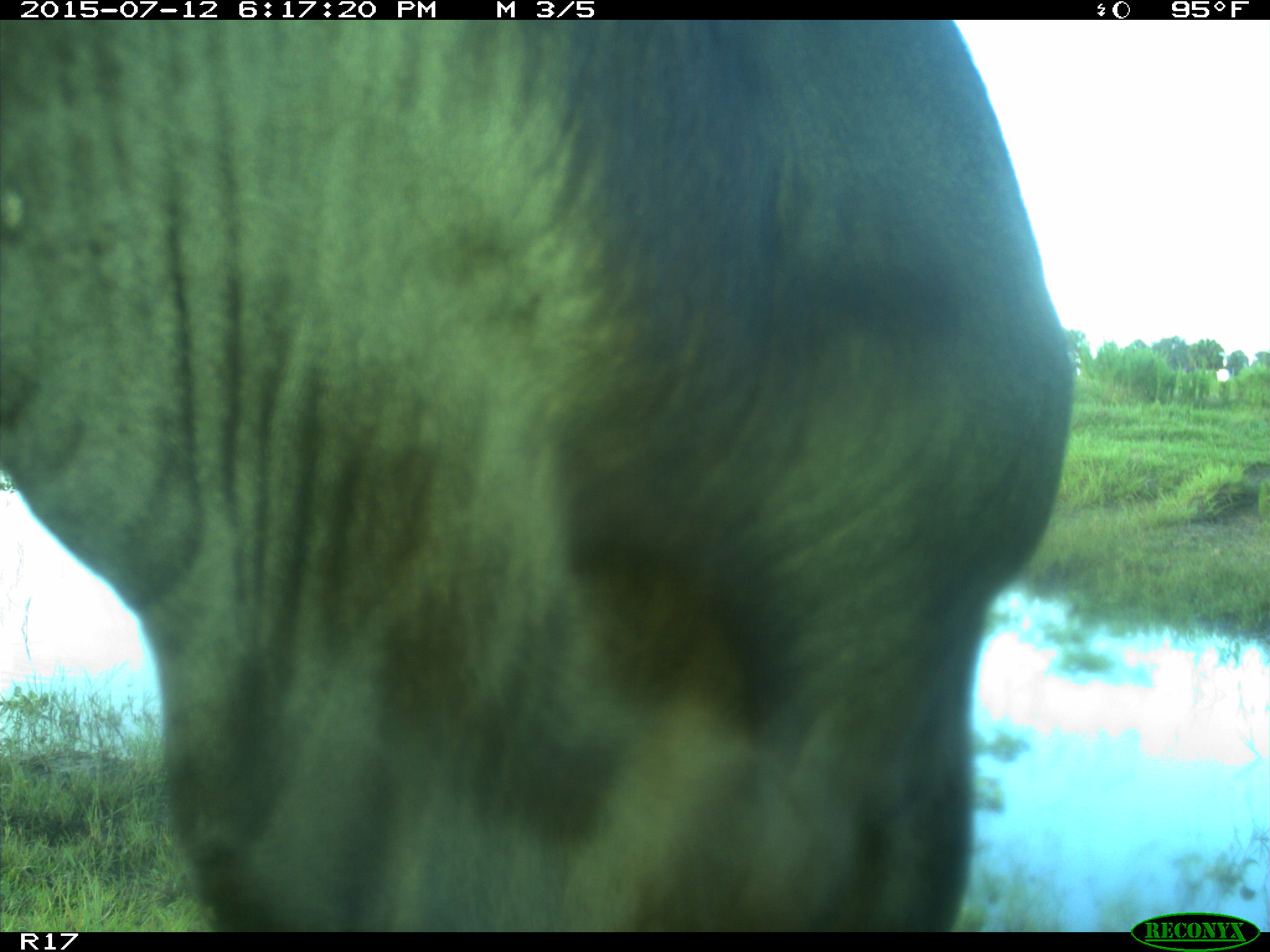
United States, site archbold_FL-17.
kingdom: Animalia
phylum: Chordata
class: Mammalia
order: Artiodactyla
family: Bovidae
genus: Bos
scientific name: Bos taurus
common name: domestic cow